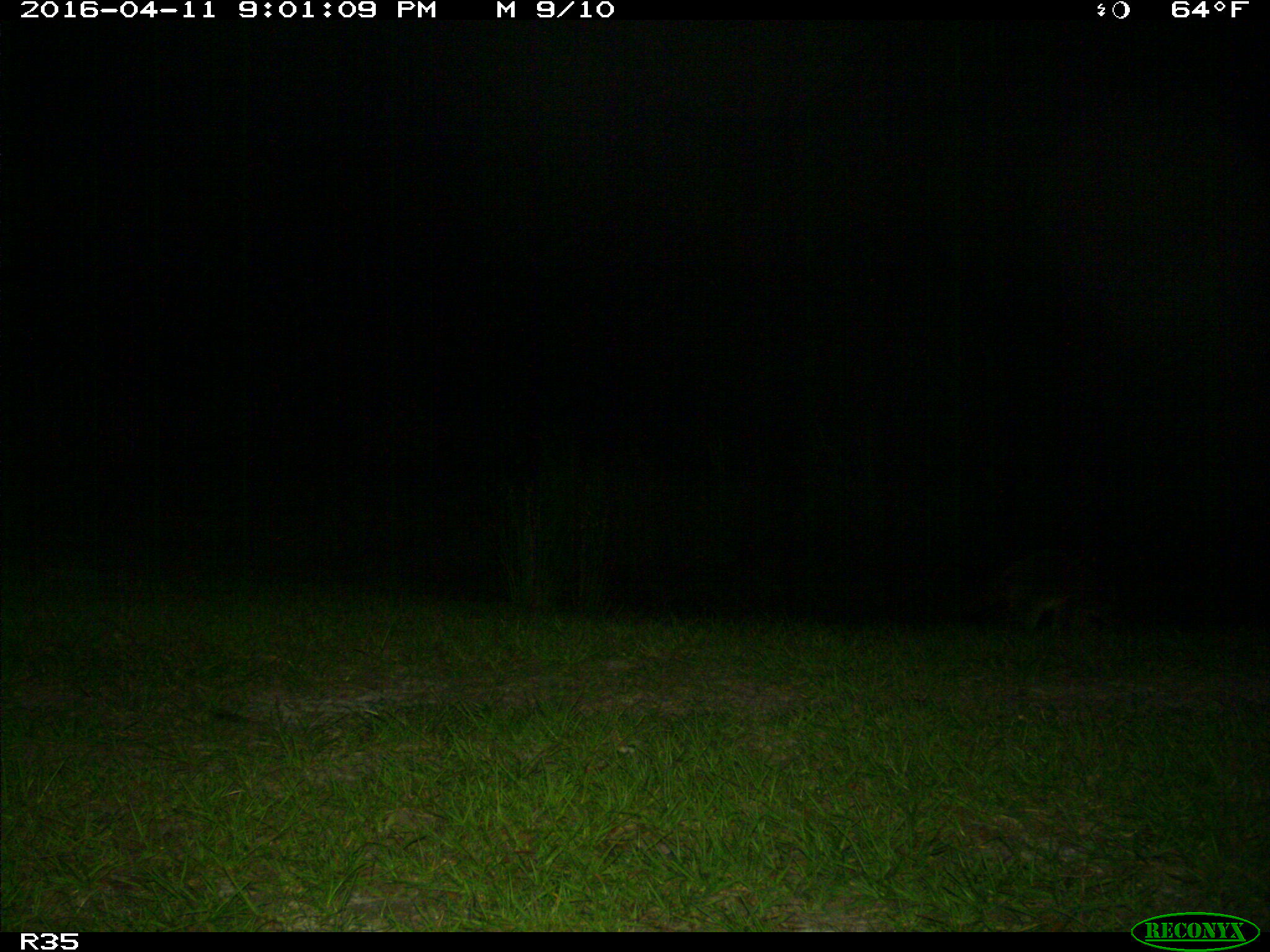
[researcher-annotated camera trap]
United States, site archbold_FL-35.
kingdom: Animalia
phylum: Chordata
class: Mammalia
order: Carnivora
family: Procyonidae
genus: Procyon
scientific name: Procyon lotor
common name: common raccoon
Procyon lotor (common raccoon).